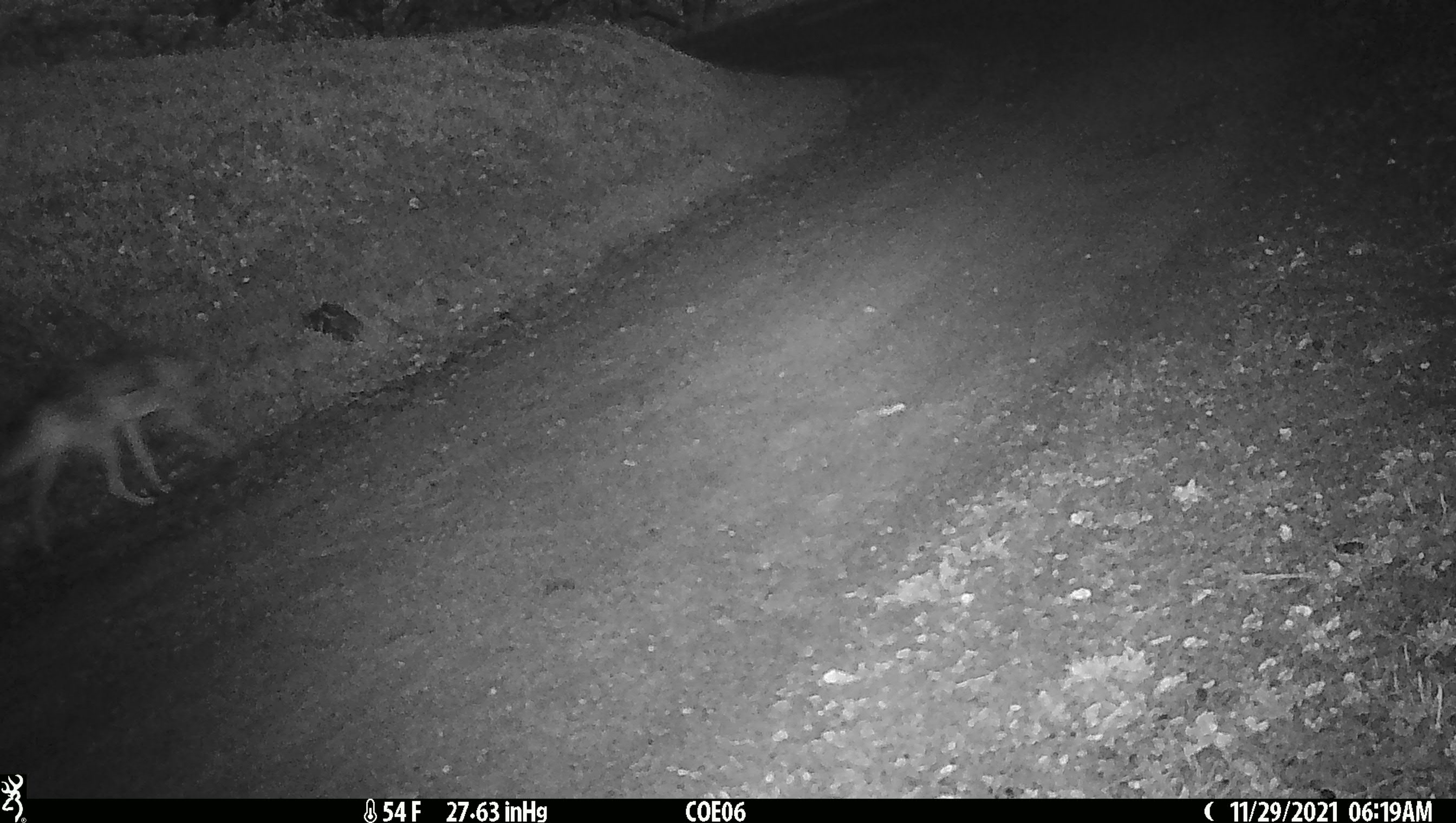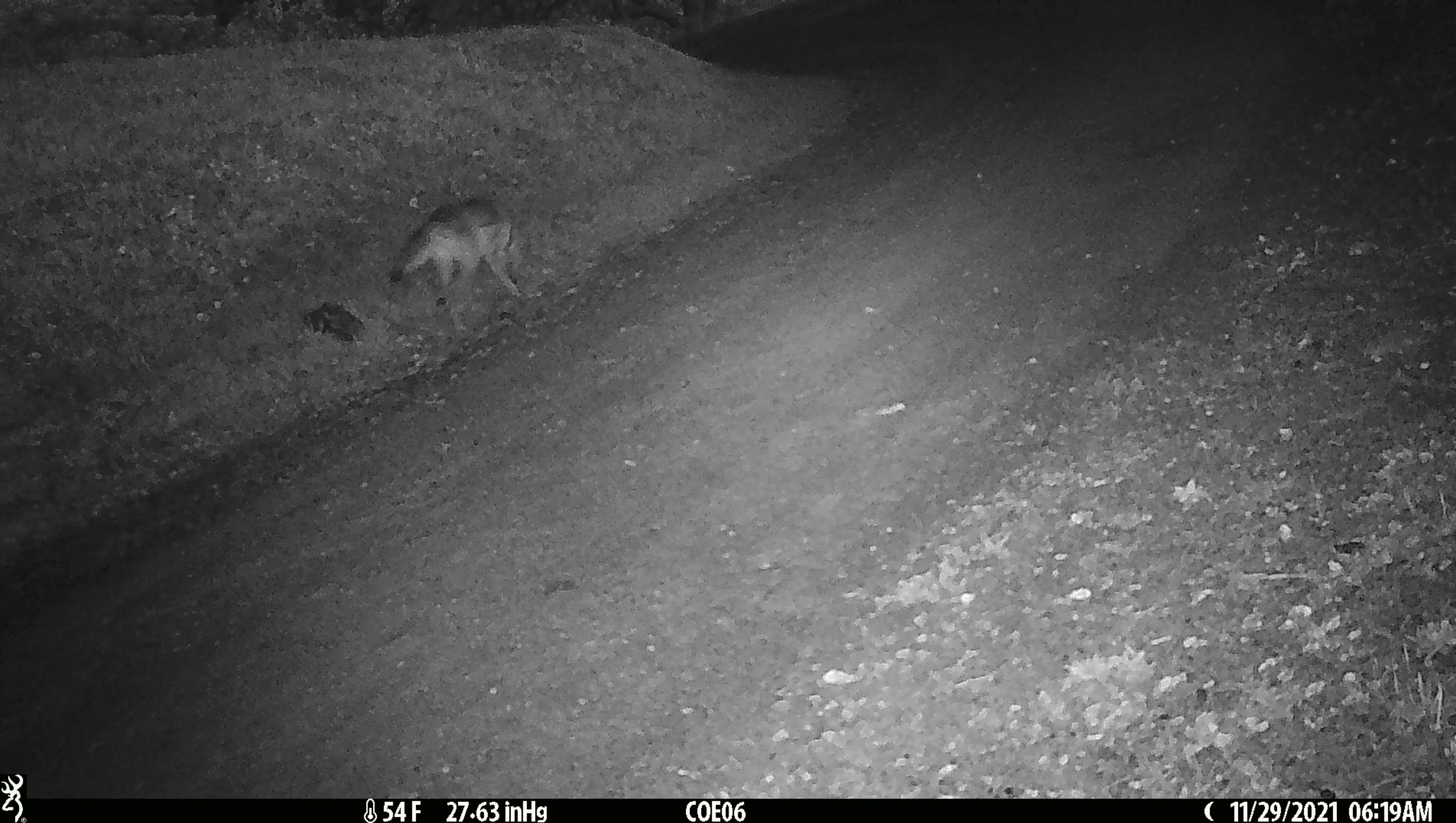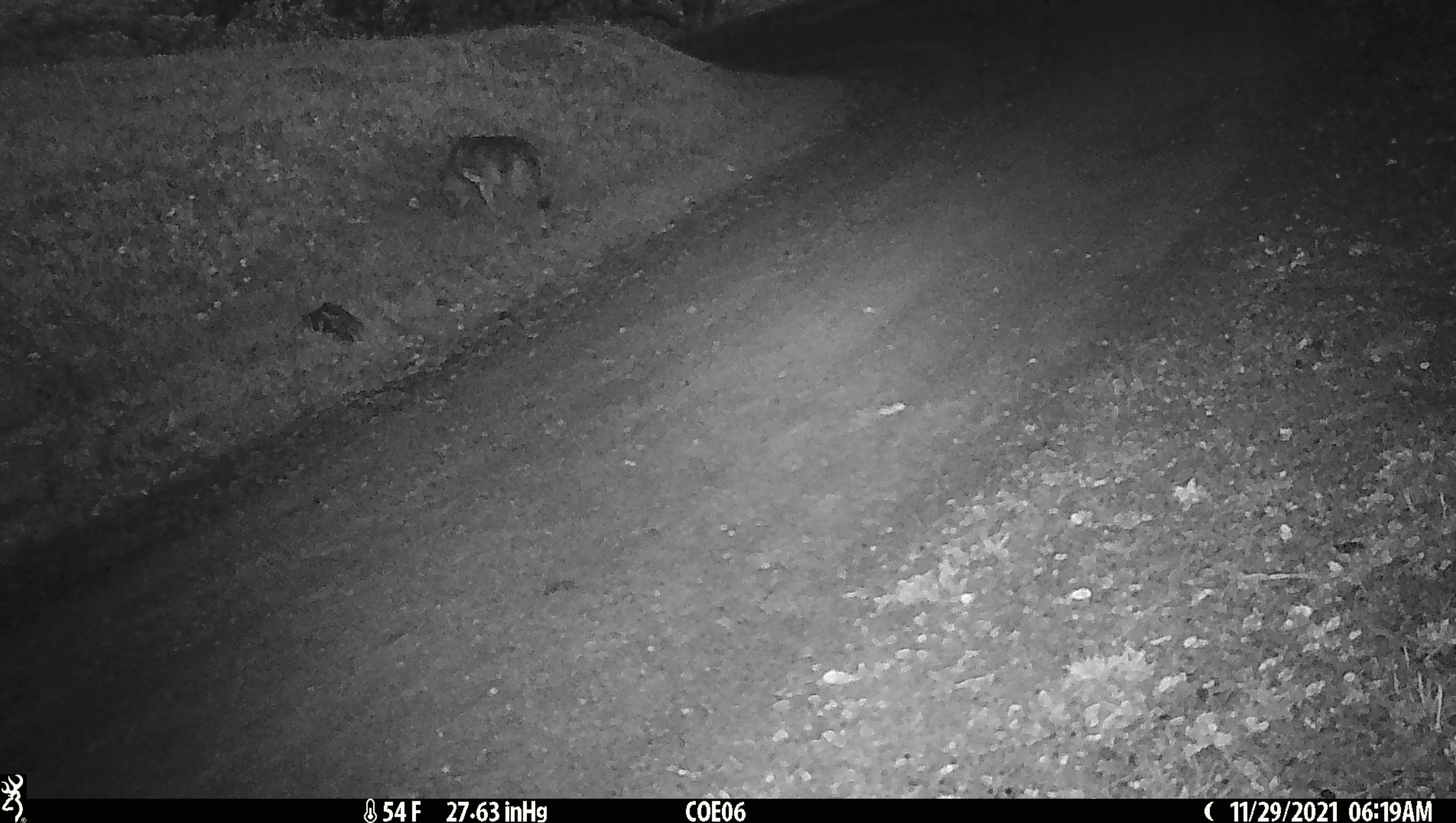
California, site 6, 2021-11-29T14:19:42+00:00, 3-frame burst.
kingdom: Animalia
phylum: Chordata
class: Mammalia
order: Carnivora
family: Canidae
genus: Canis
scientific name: Canis latrans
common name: coyote